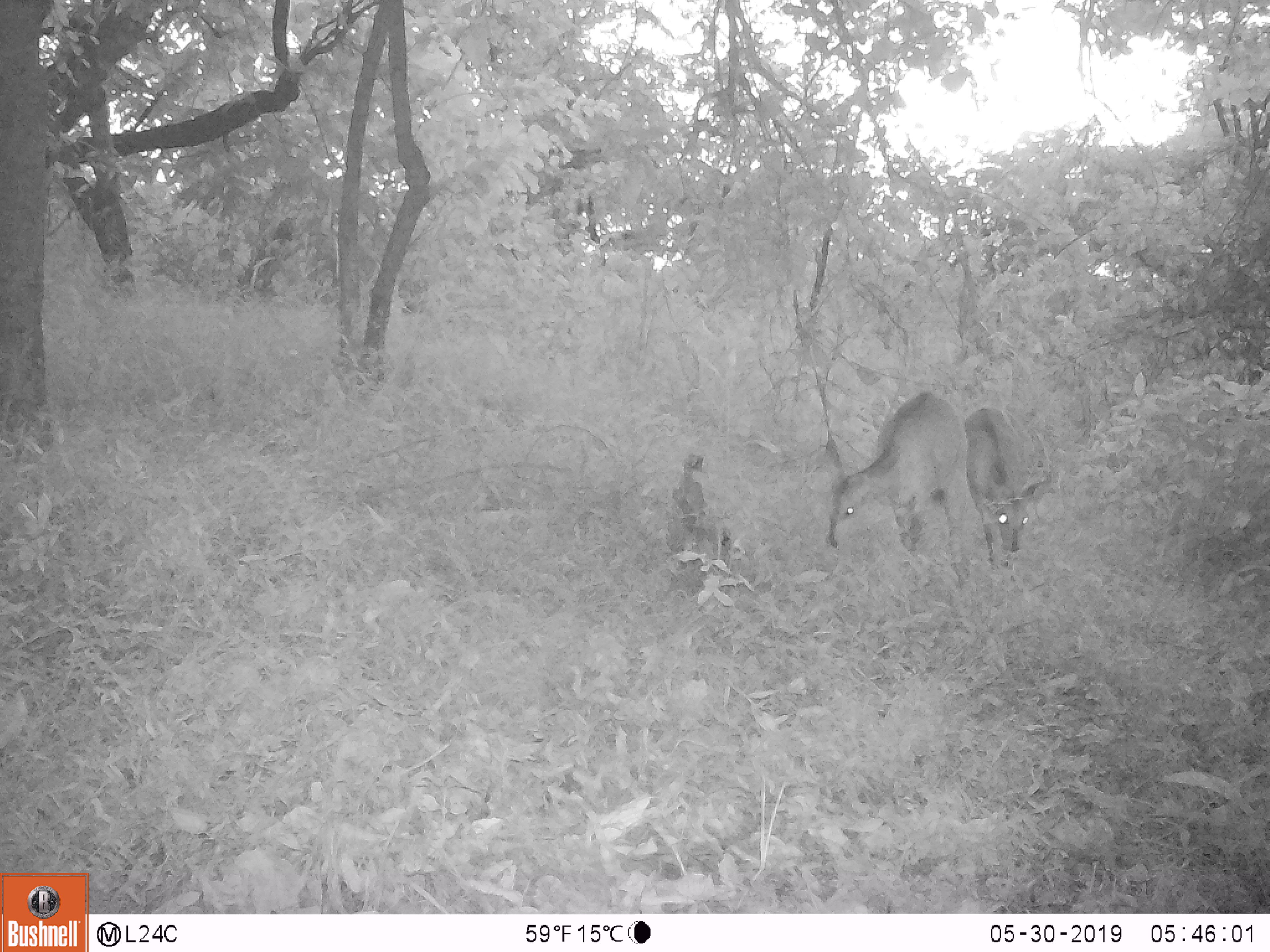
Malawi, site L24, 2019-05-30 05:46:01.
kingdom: Animalia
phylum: Chordata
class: Mammalia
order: Artiodactyla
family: Bovidae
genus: Tragelaphus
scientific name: Tragelaphus sylvaticus sylvaticus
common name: cape bushbuck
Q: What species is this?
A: Cape bushbuck (Tragelaphus sylvaticus sylvaticus).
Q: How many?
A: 2.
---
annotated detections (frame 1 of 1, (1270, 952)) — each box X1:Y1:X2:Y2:
cape bushbuck: 821:382:966:586; 971:404:1050:572